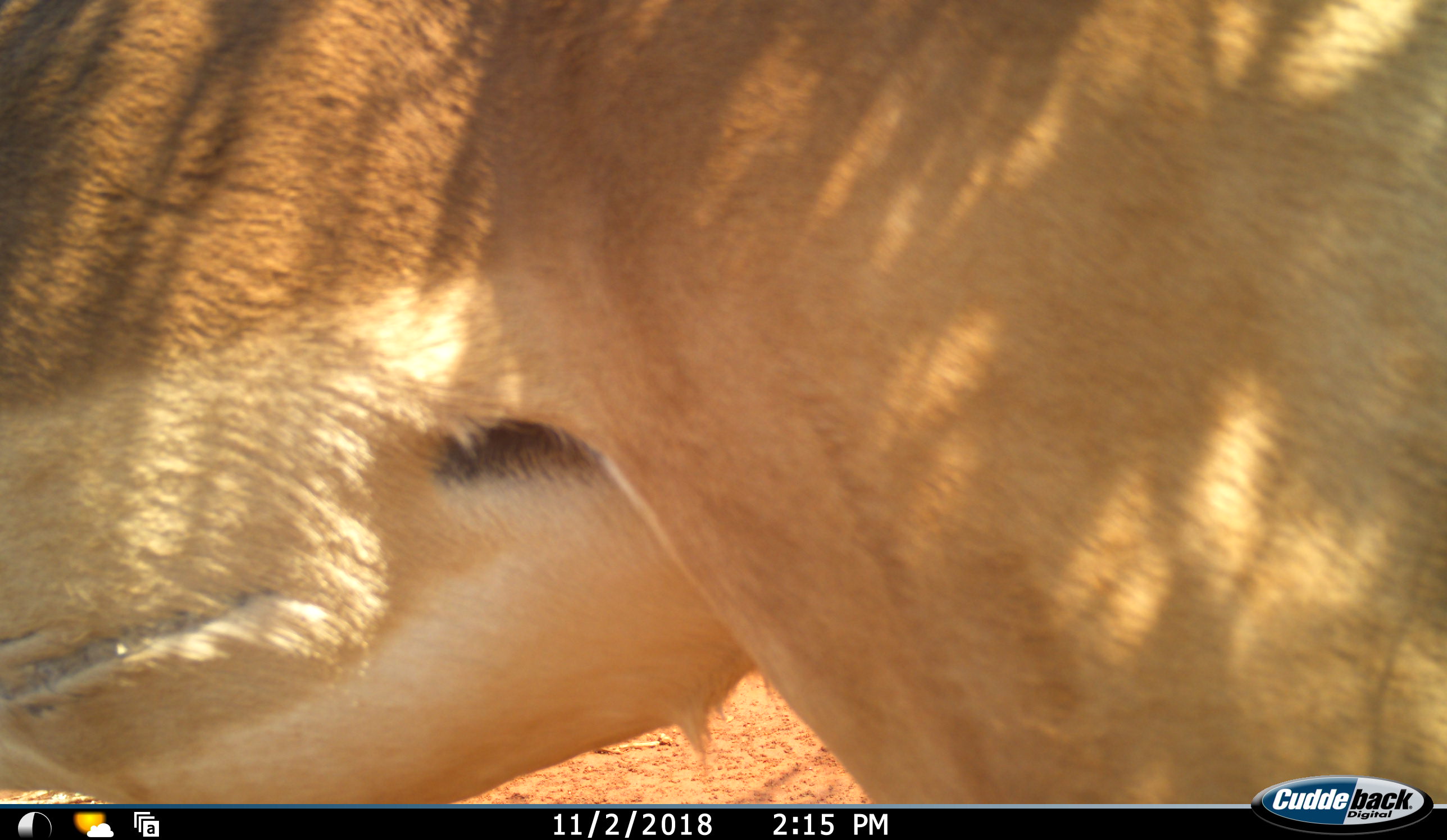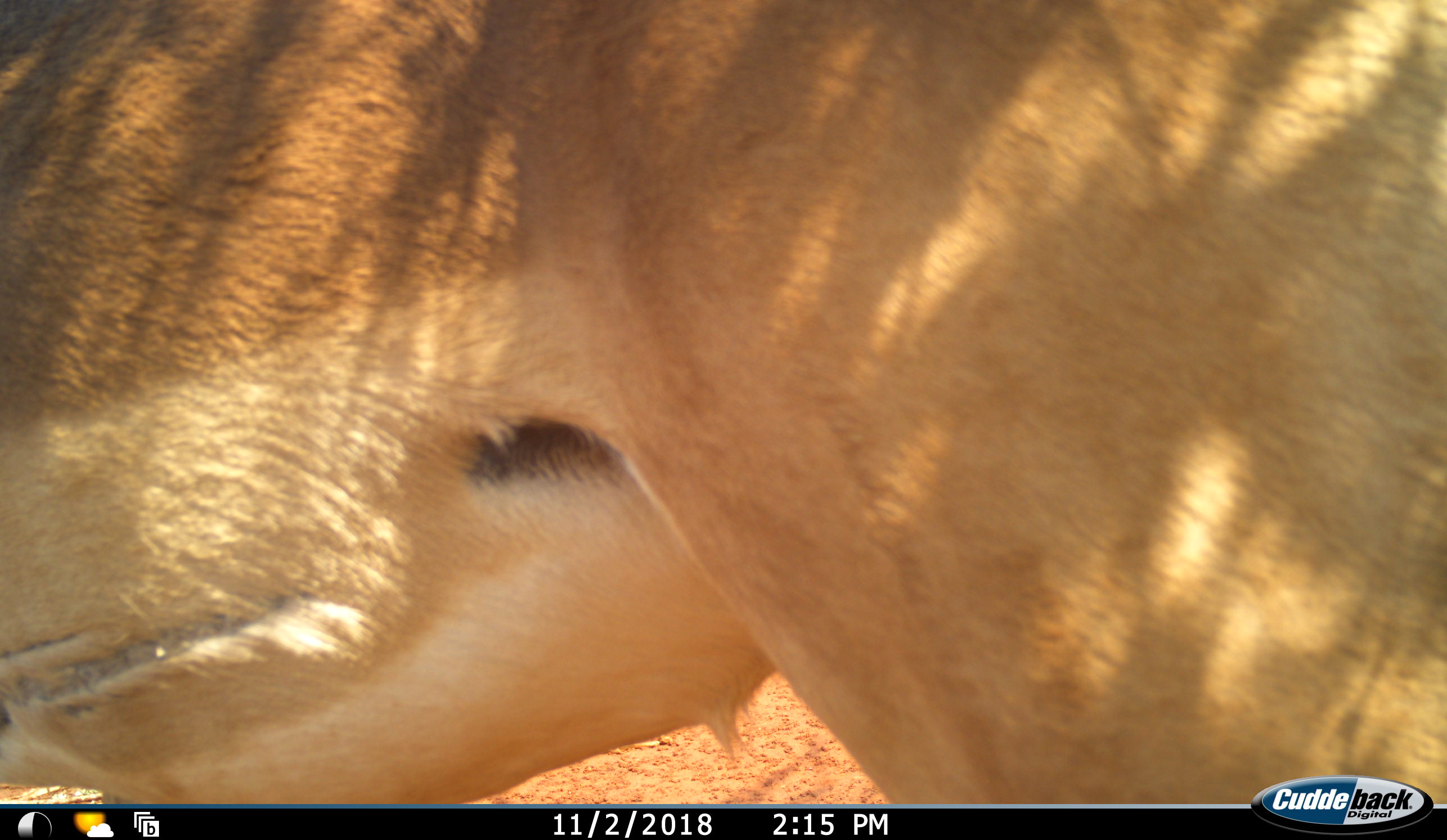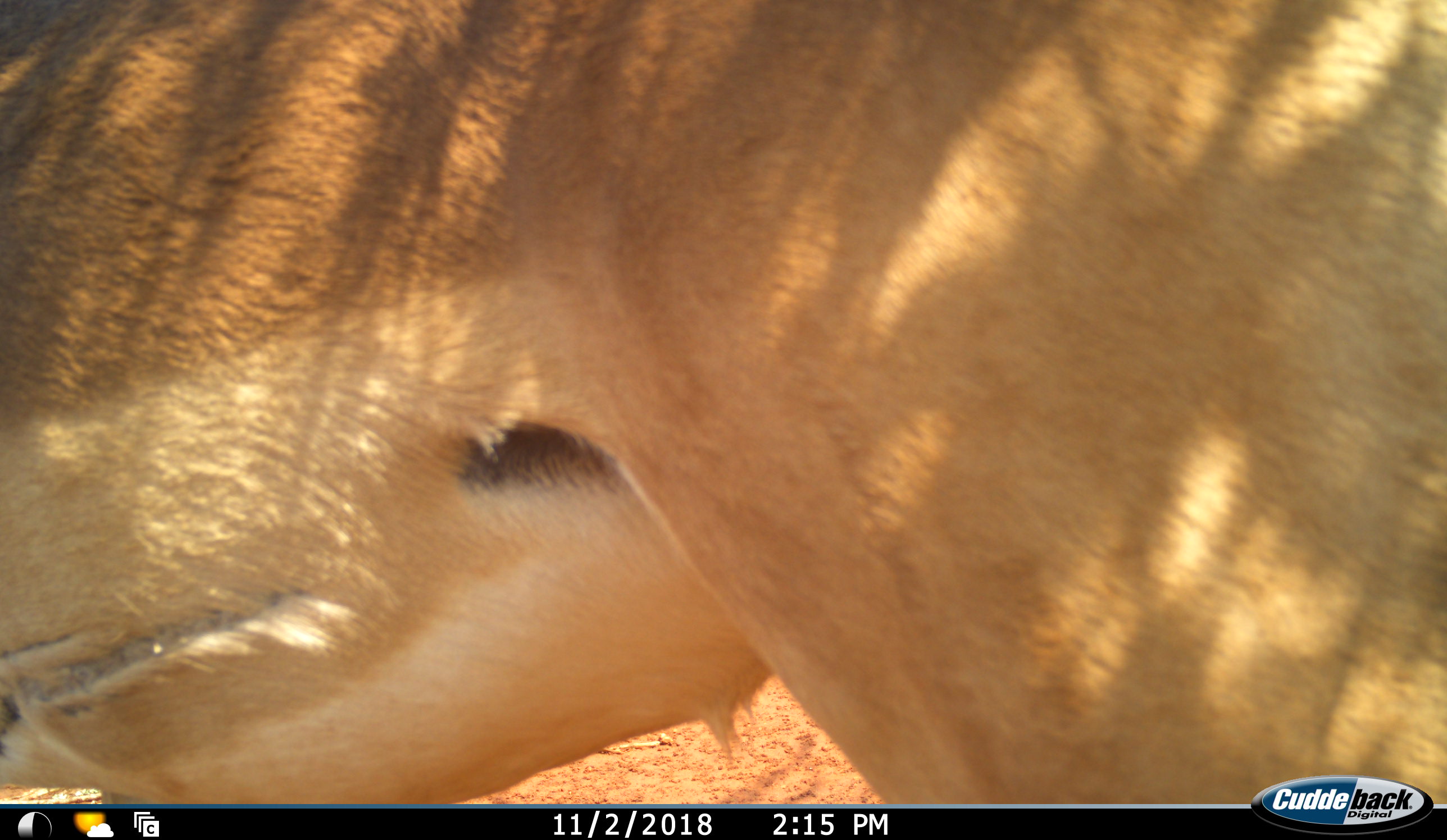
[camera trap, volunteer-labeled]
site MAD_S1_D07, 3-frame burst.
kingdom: Animalia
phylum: Chordata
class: Mammalia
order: Artiodactyla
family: Bovidae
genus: Aepyceros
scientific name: Aepyceros melampus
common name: impala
Impala (Aepyceros melampus), count 1. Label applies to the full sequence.